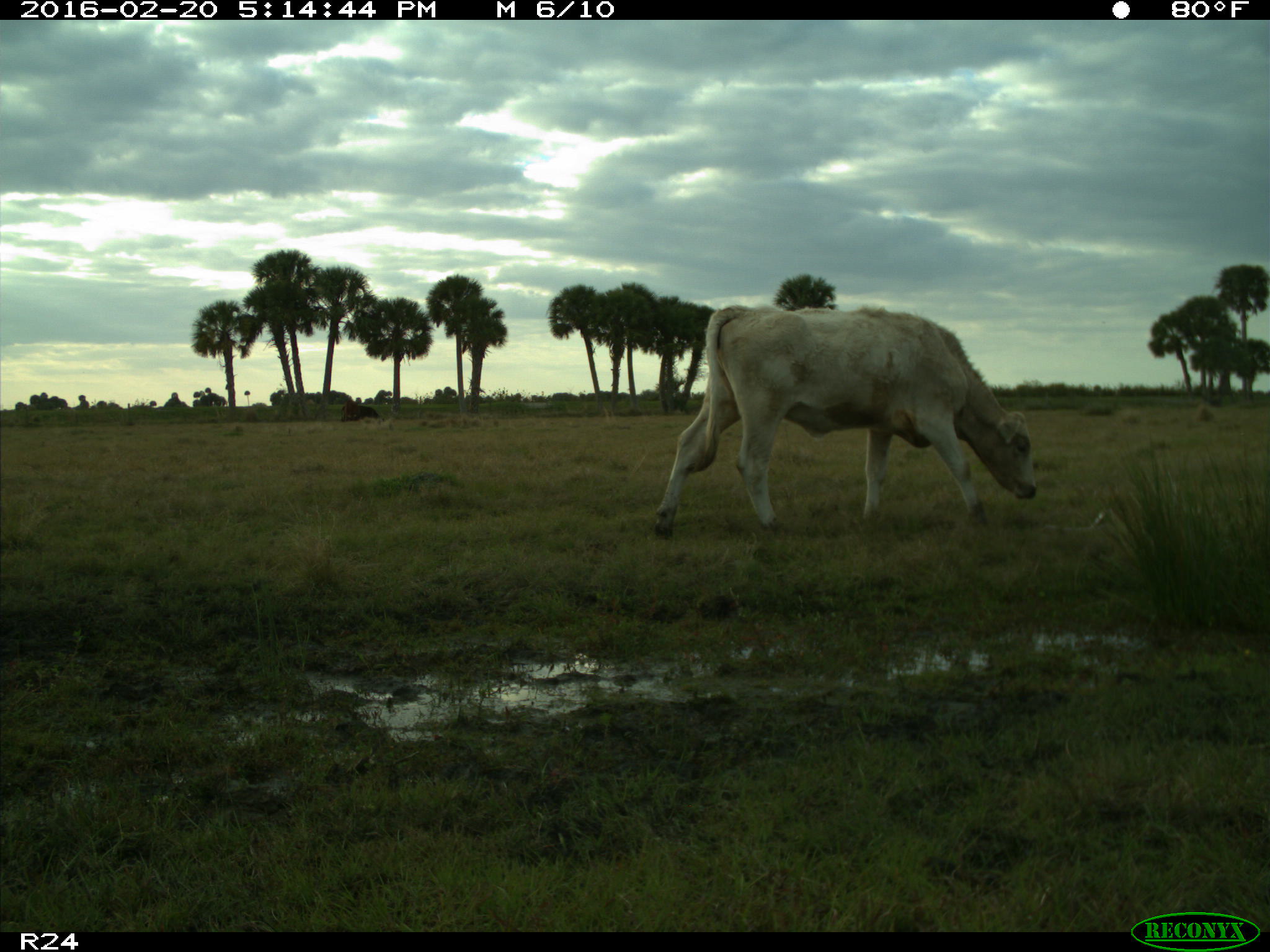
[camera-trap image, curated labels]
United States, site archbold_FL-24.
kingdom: Animalia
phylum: Chordata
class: Mammalia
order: Artiodactyla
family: Bovidae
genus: Bos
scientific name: Bos taurus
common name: domestic cow